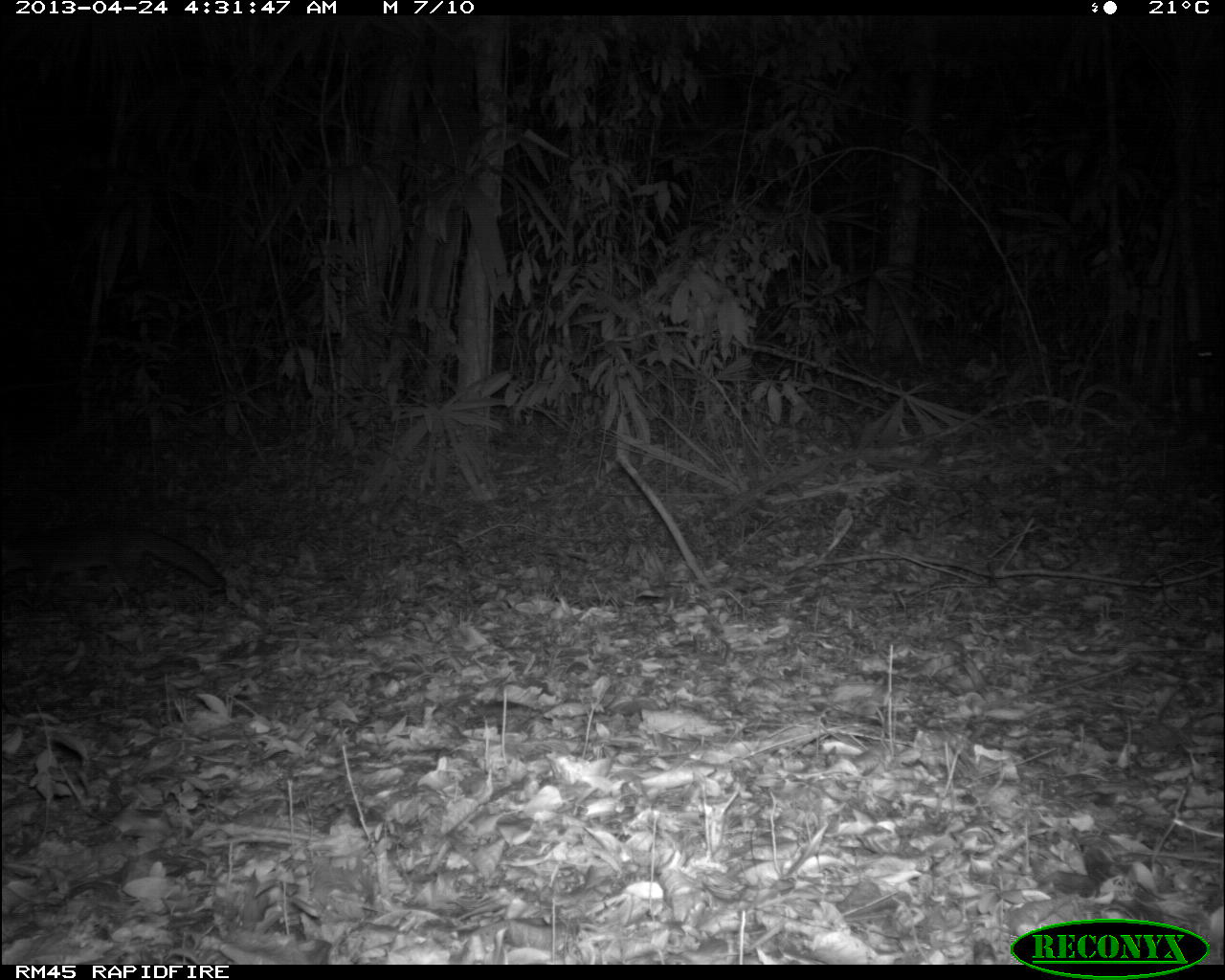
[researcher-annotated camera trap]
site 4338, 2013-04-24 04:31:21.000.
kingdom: Animalia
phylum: Chordata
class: Mammalia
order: Carnivora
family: Canidae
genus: Urocyon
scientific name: Urocyon cinereoargenteus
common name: gray fox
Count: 1.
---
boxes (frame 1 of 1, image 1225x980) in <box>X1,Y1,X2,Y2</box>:
urocyon cinereoargenteus: <box>0,524,224,605</box>